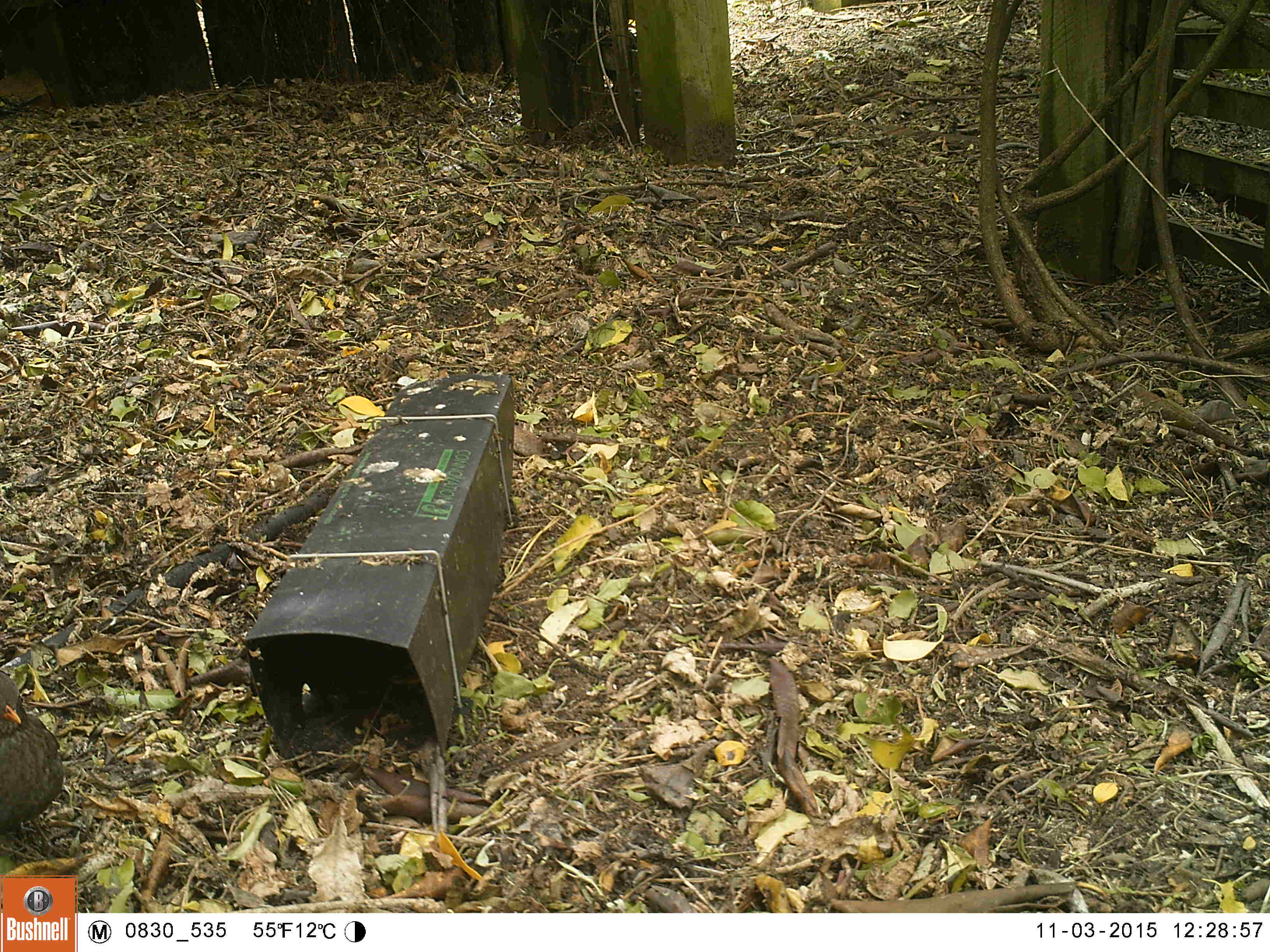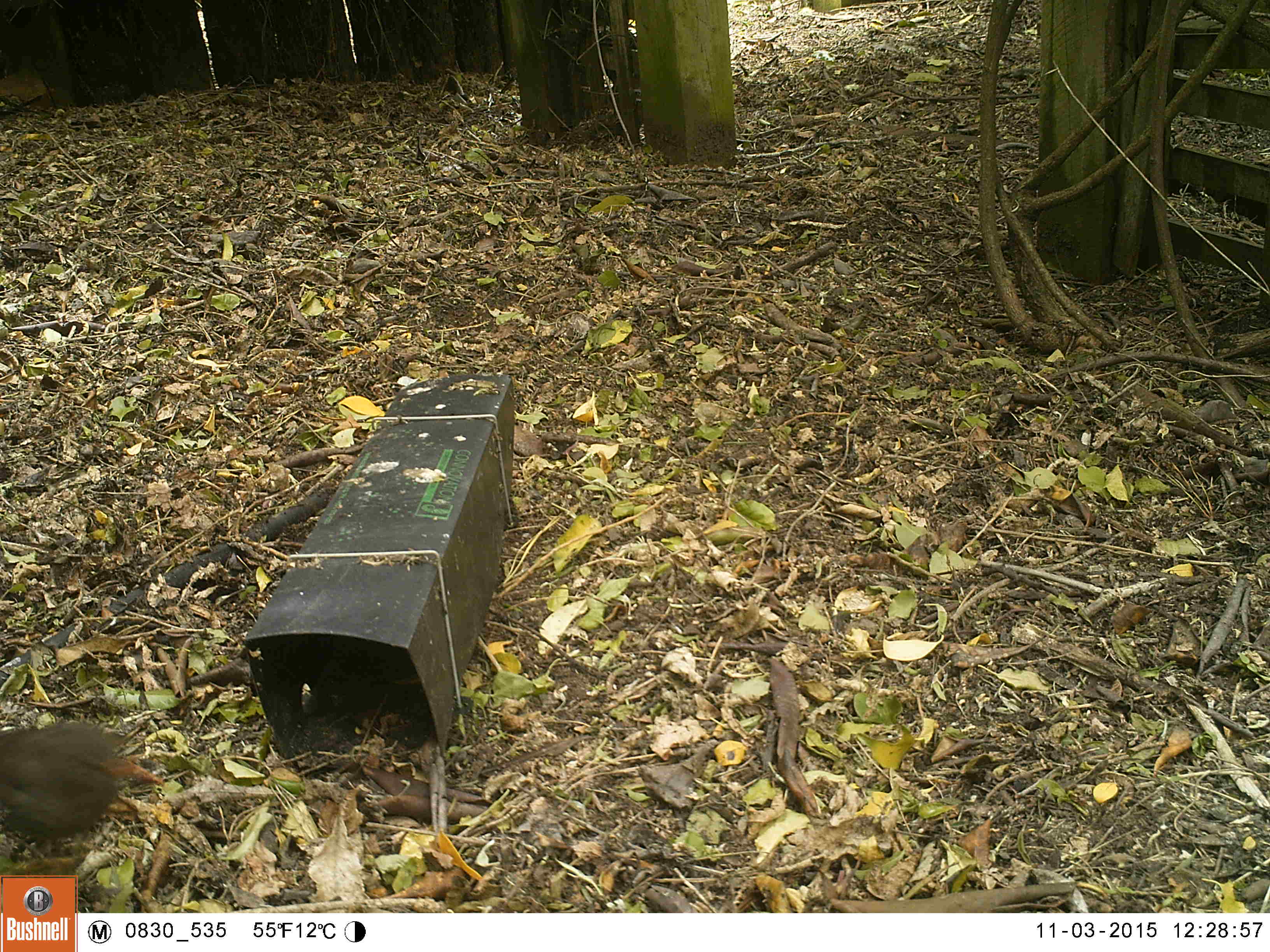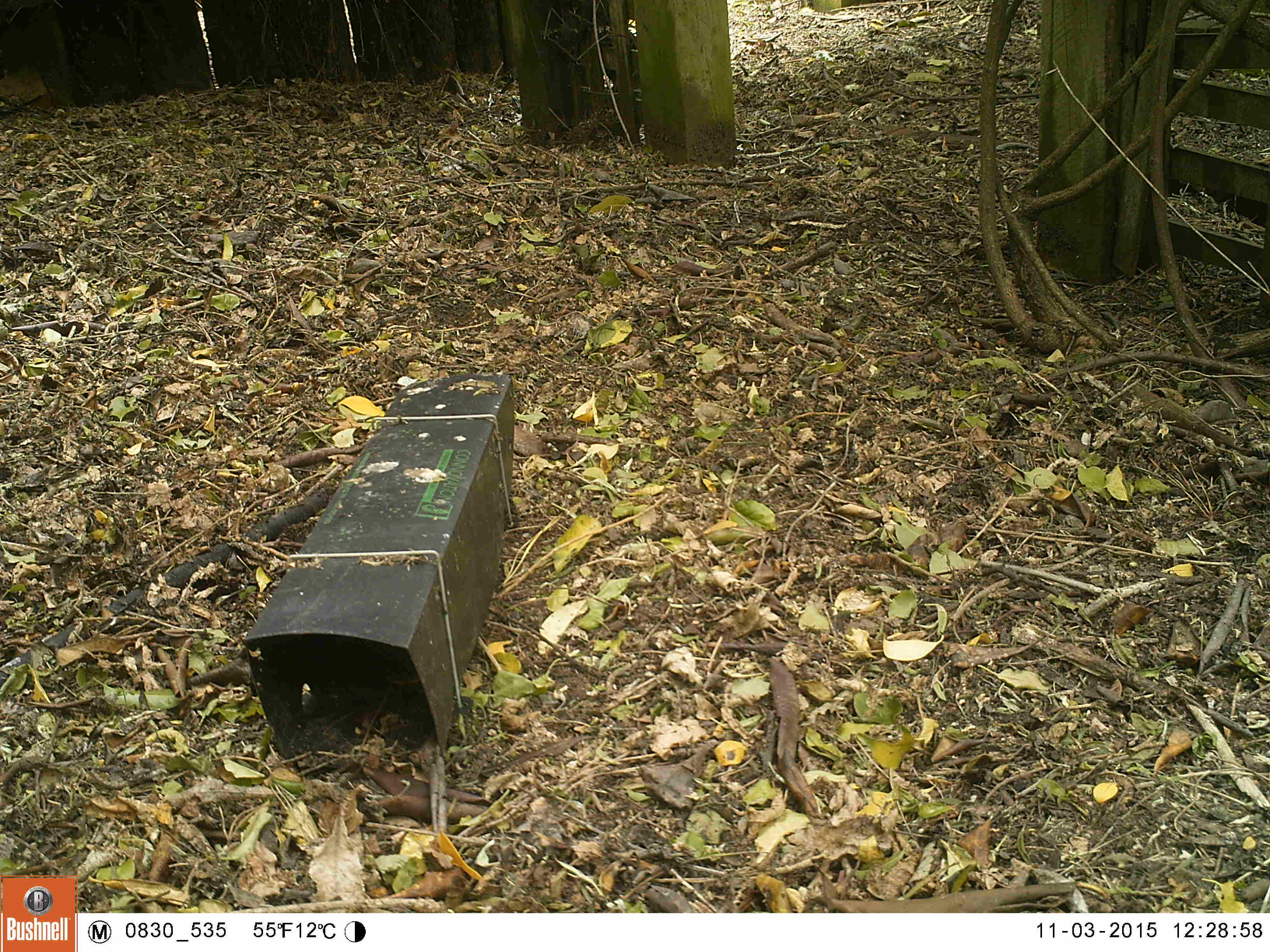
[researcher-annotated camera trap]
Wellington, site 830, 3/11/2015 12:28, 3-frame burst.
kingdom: Animalia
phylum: Chordata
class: Aves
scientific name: Aves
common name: bird